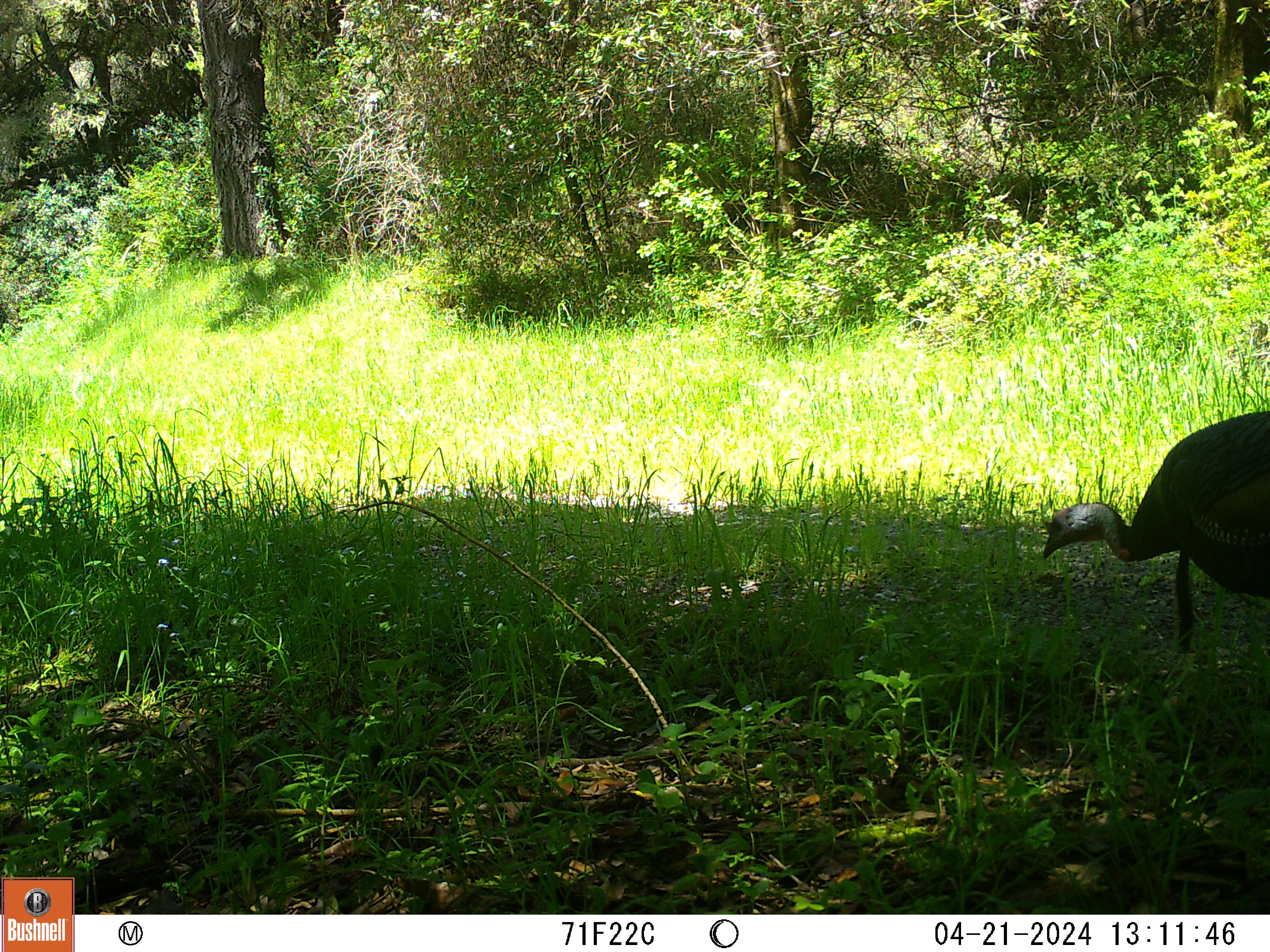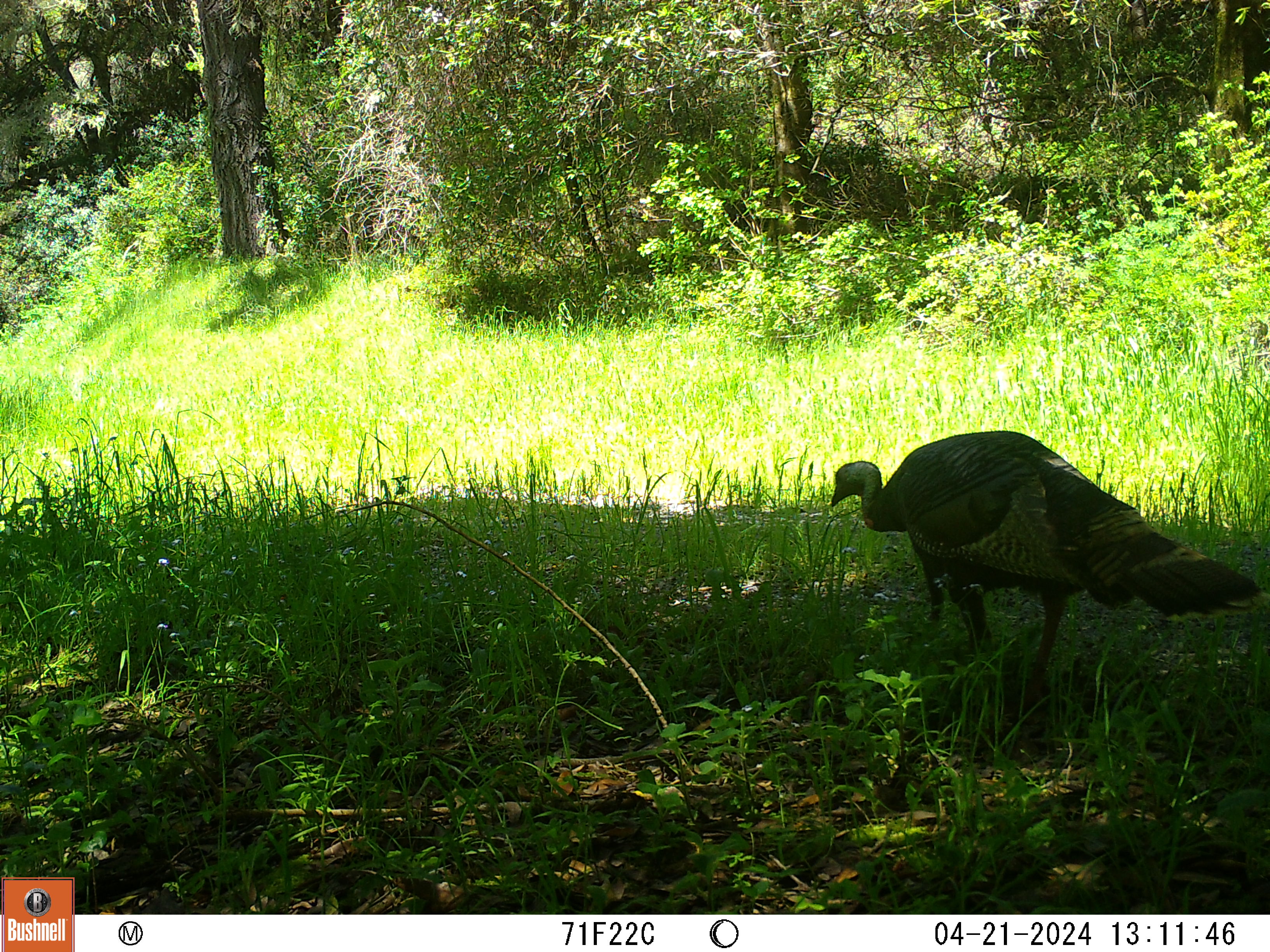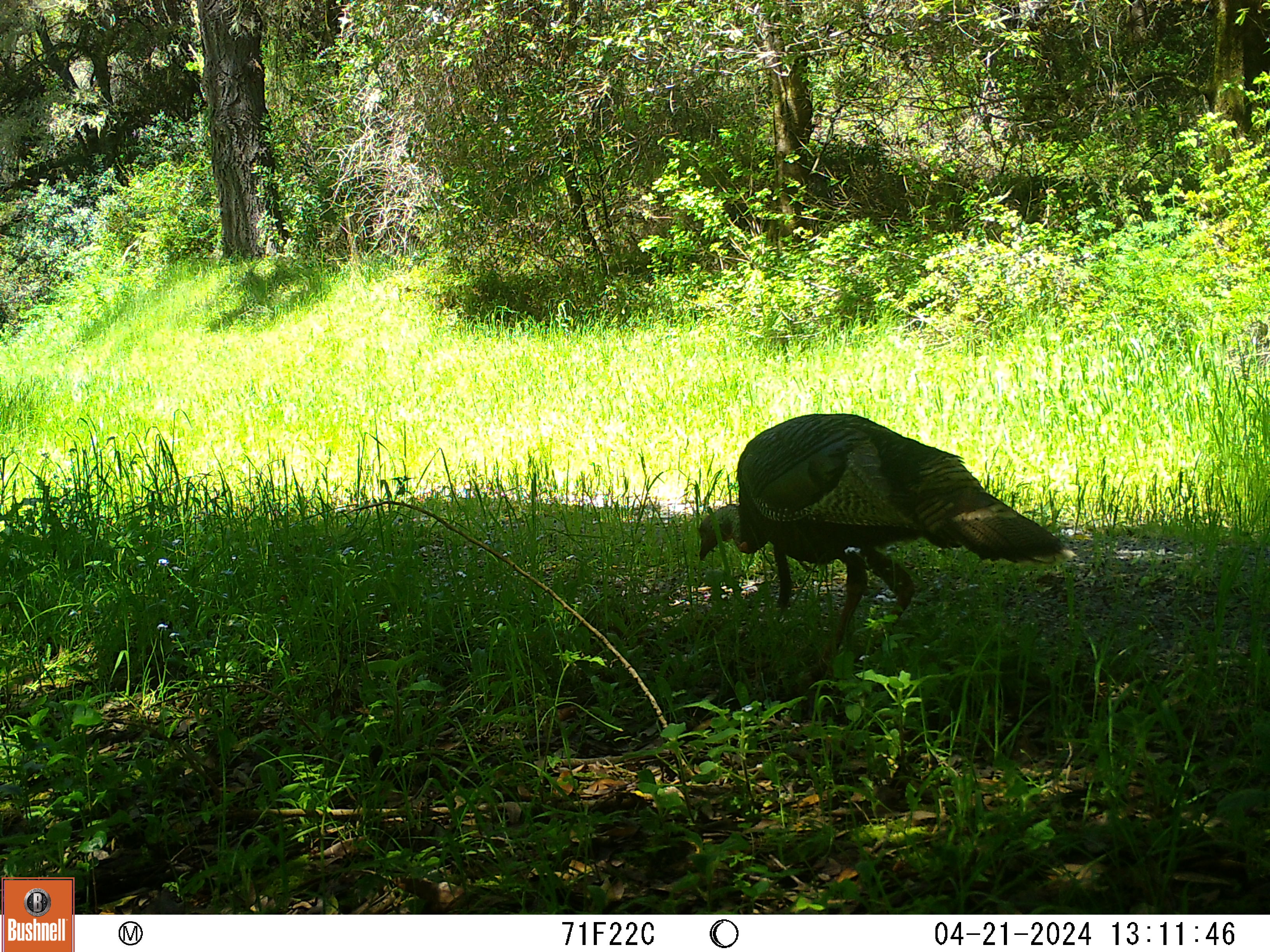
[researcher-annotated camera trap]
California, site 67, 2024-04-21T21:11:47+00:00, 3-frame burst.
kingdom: Animalia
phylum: Chordata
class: Aves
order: Galliformes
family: Phasianidae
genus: Meleagris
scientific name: Meleagris gallopavo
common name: turkey